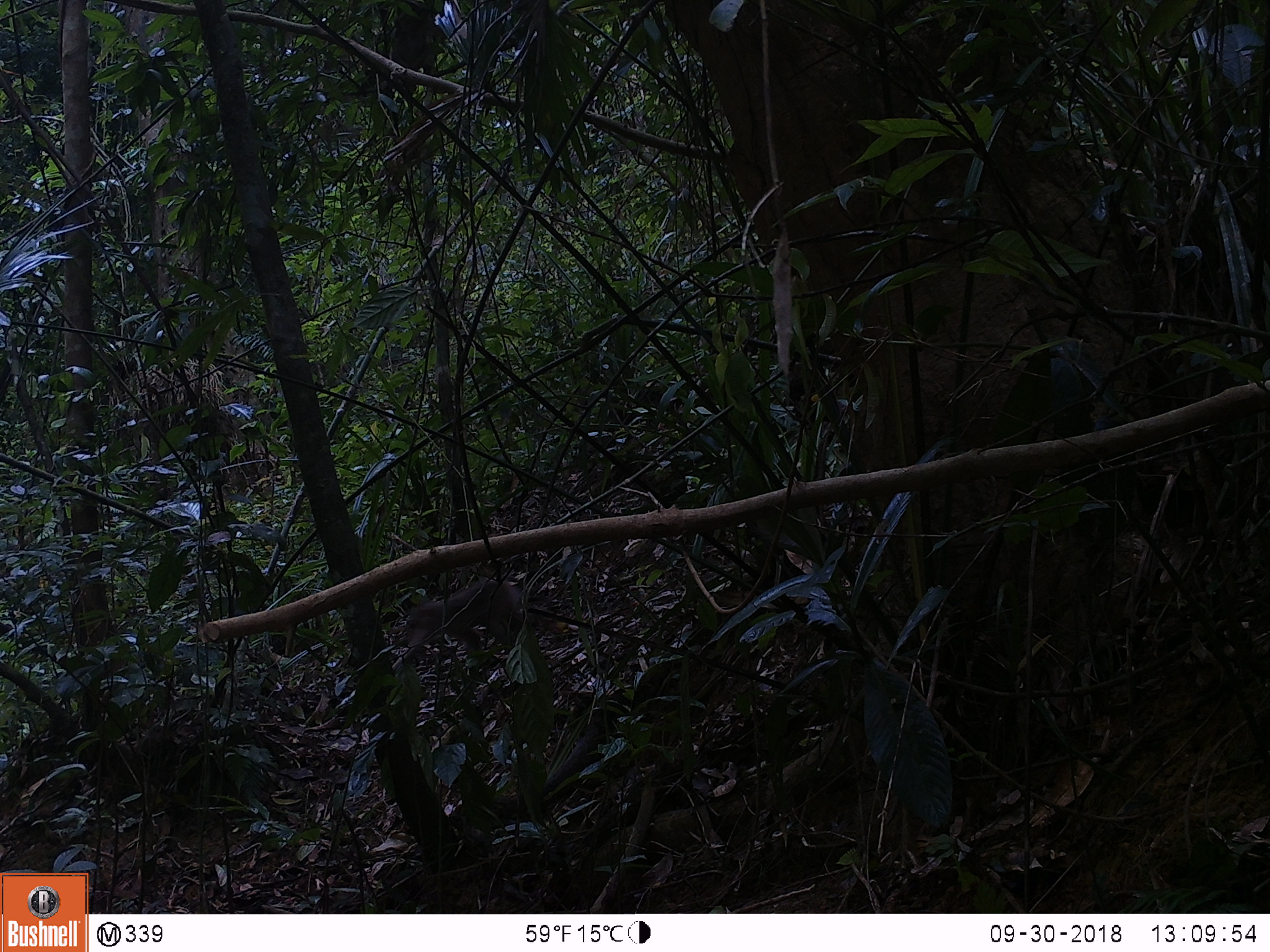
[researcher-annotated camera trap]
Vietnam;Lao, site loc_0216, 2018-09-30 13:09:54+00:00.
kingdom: Animalia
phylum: Chordata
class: Mammalia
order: Primates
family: Cercopithecidae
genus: Macaca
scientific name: Macaca nemestrina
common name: pig-tailed macaque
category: pig tailed macaque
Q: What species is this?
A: Pig tailed macaque (pig-tailed macaque) (Macaca nemestrina).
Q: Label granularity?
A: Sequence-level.